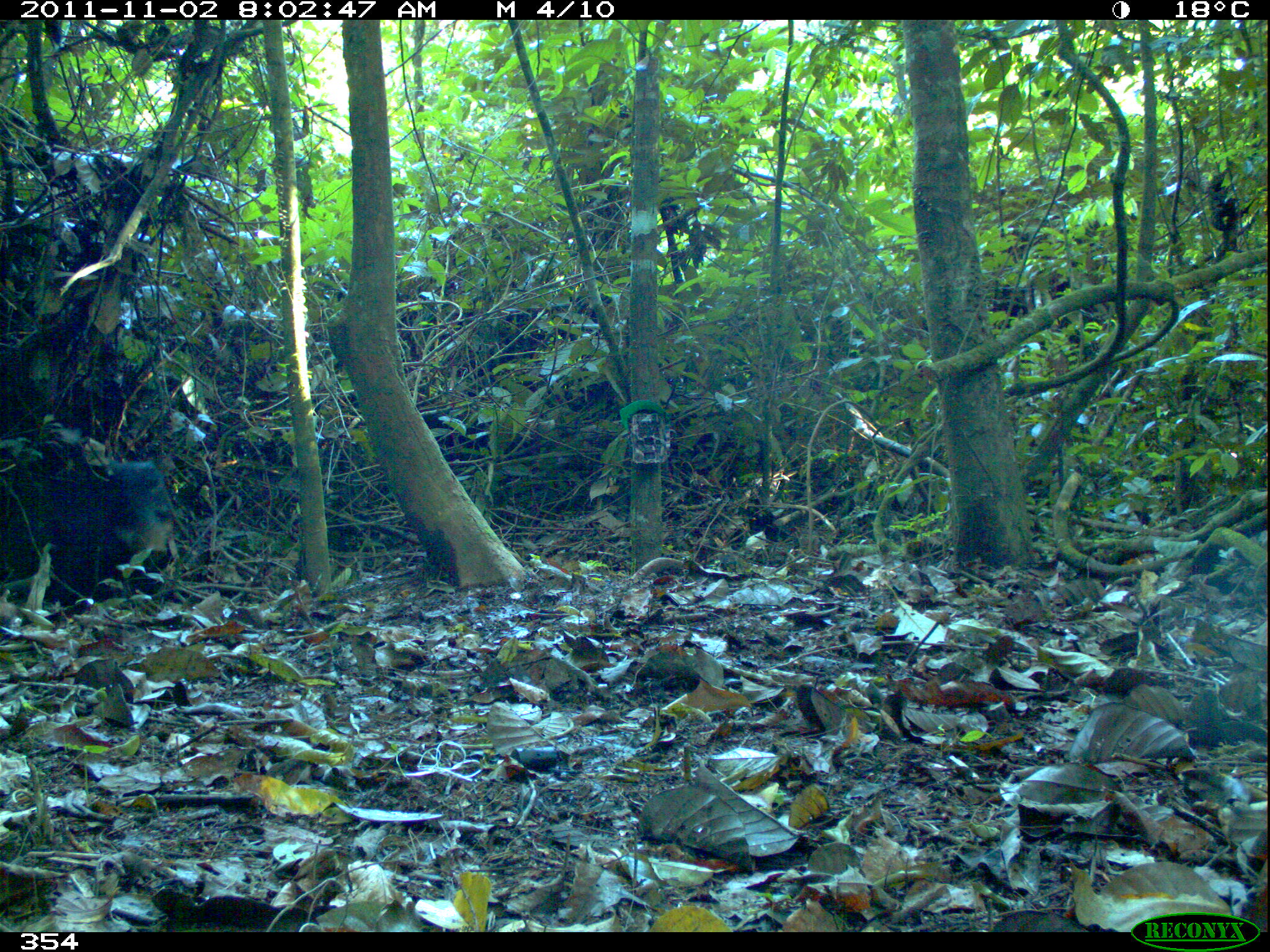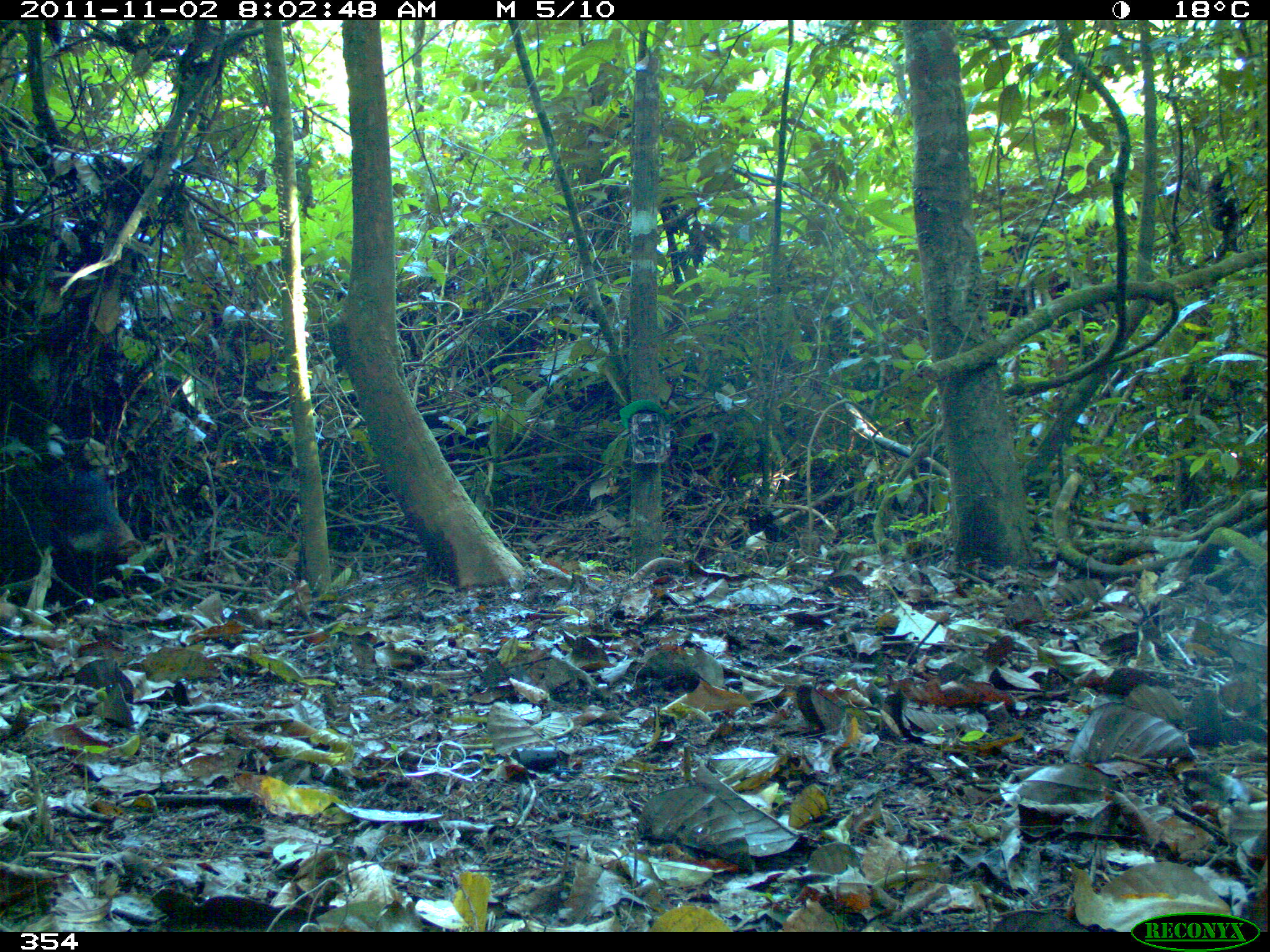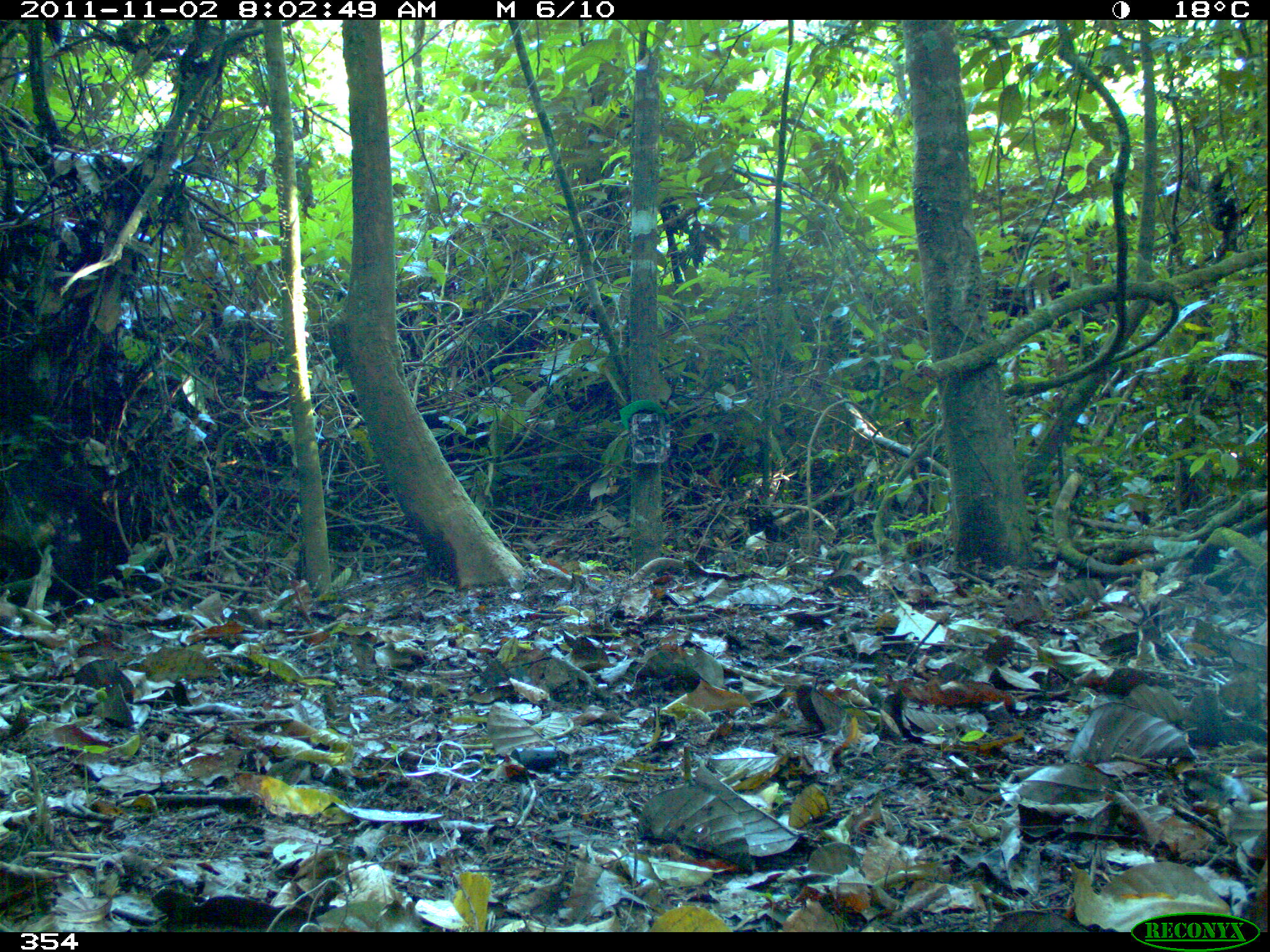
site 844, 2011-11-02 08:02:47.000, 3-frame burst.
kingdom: Animalia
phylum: Chordata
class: Mammalia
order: Artiodactyla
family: Tayassuidae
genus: Tayassu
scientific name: Tayassu pecari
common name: white-lipped peccary